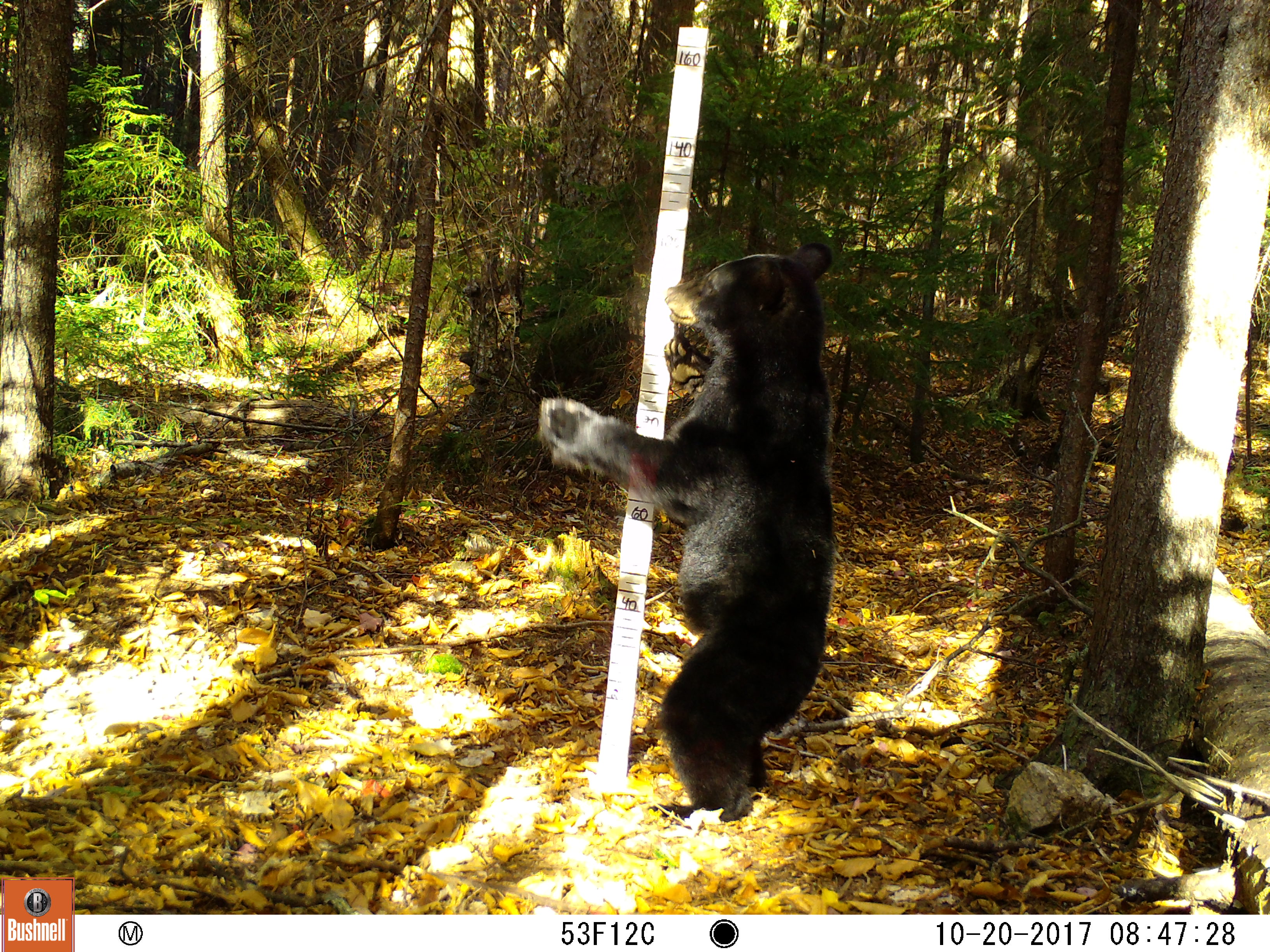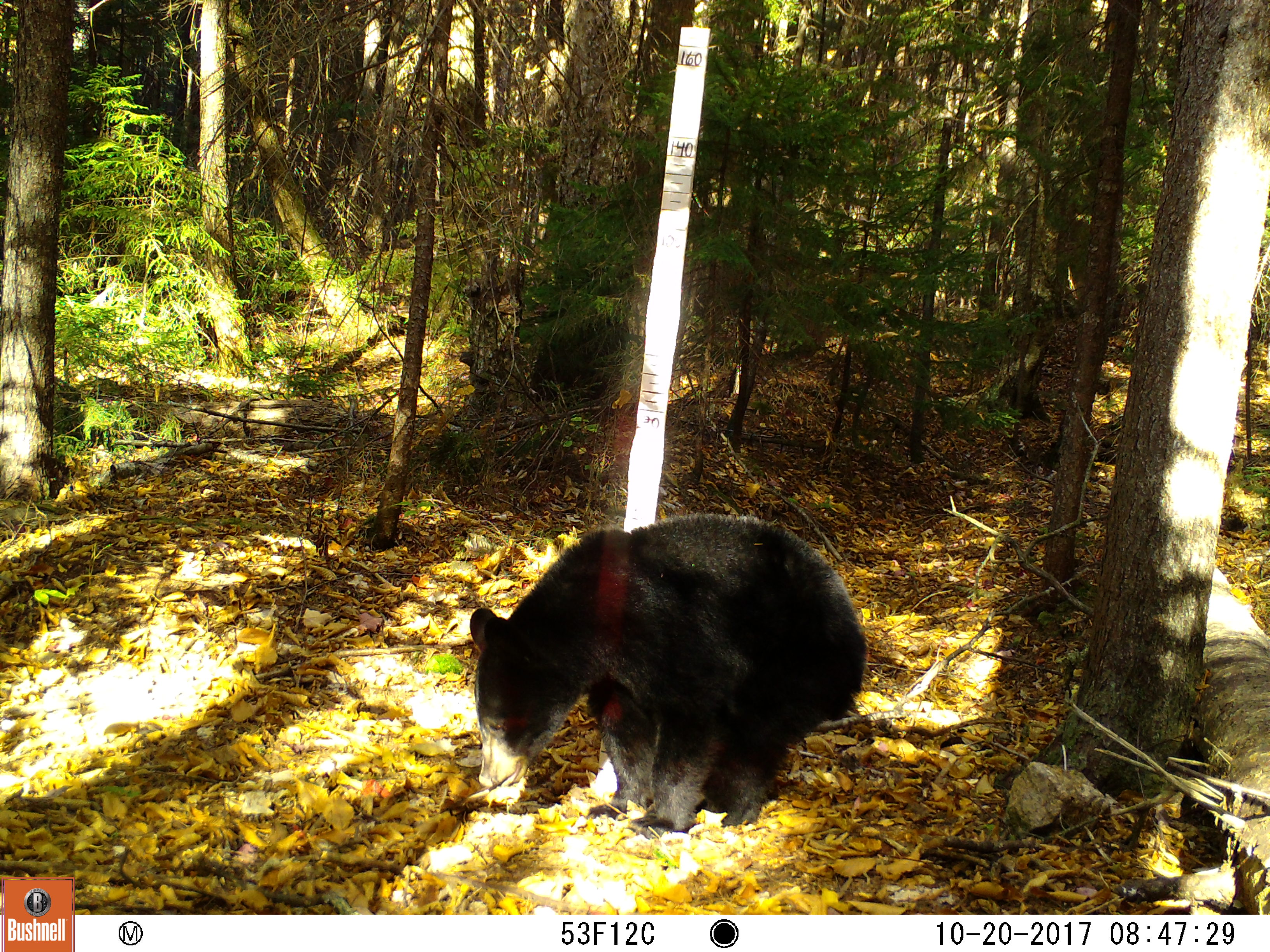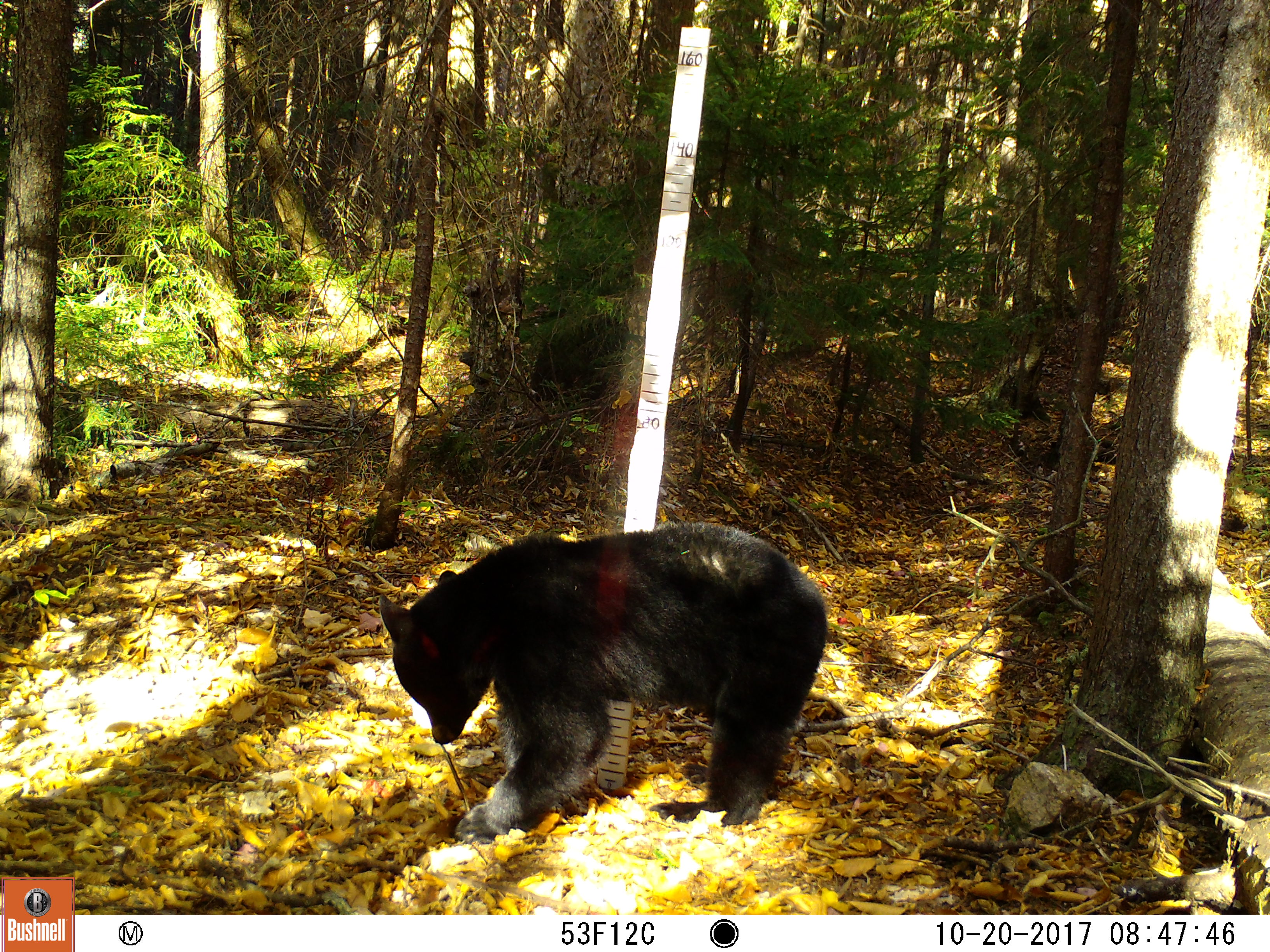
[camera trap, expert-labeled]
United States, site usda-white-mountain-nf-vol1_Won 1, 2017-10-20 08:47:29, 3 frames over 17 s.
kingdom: Animalia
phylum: Chordata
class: Mammalia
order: Carnivora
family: Ursidae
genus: Ursus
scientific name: Ursus americanus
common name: black bear